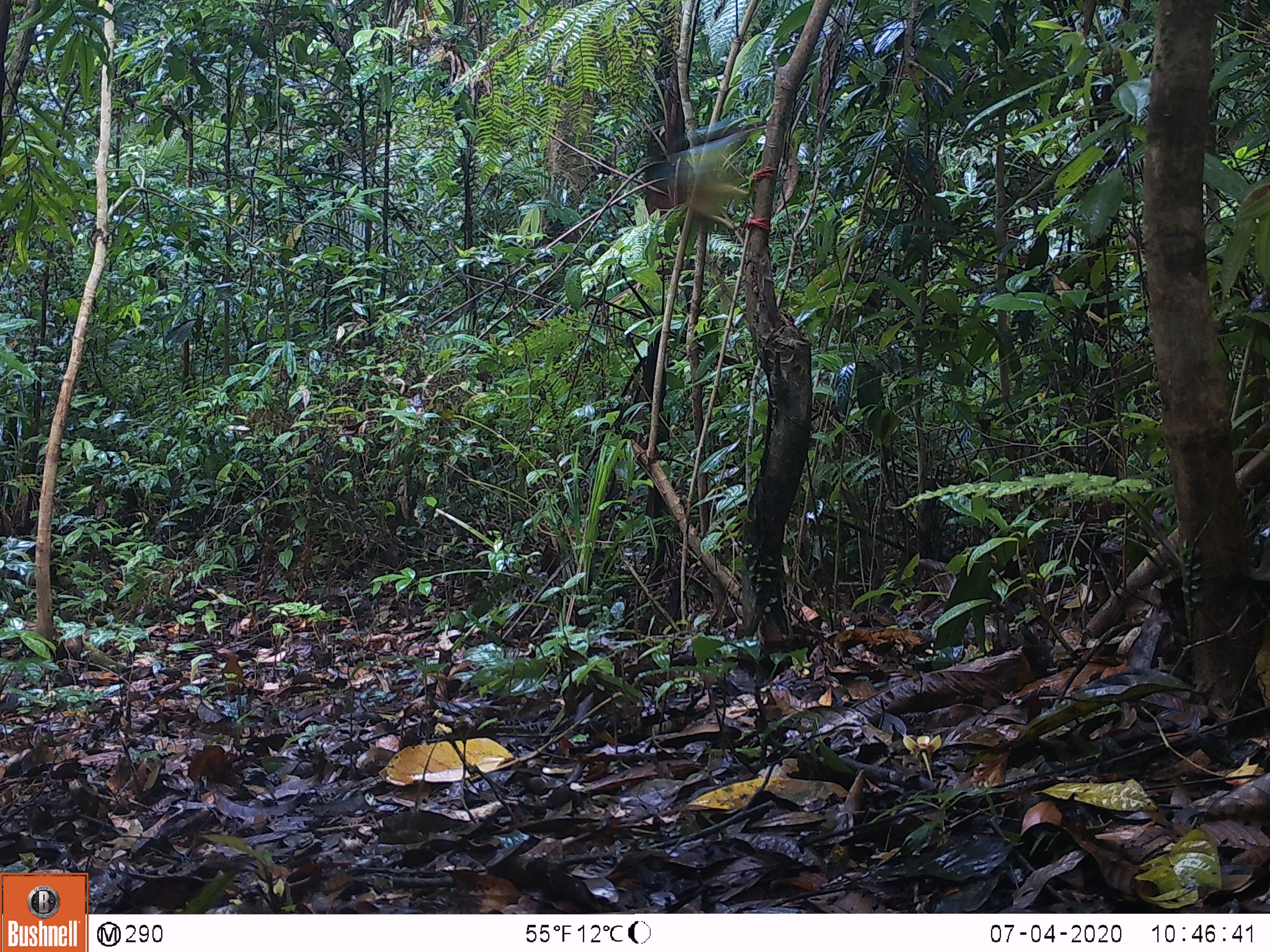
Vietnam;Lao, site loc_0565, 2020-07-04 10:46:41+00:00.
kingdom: Animalia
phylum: Chordata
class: Aves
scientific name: Aves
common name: bird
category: unidentified bird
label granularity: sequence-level